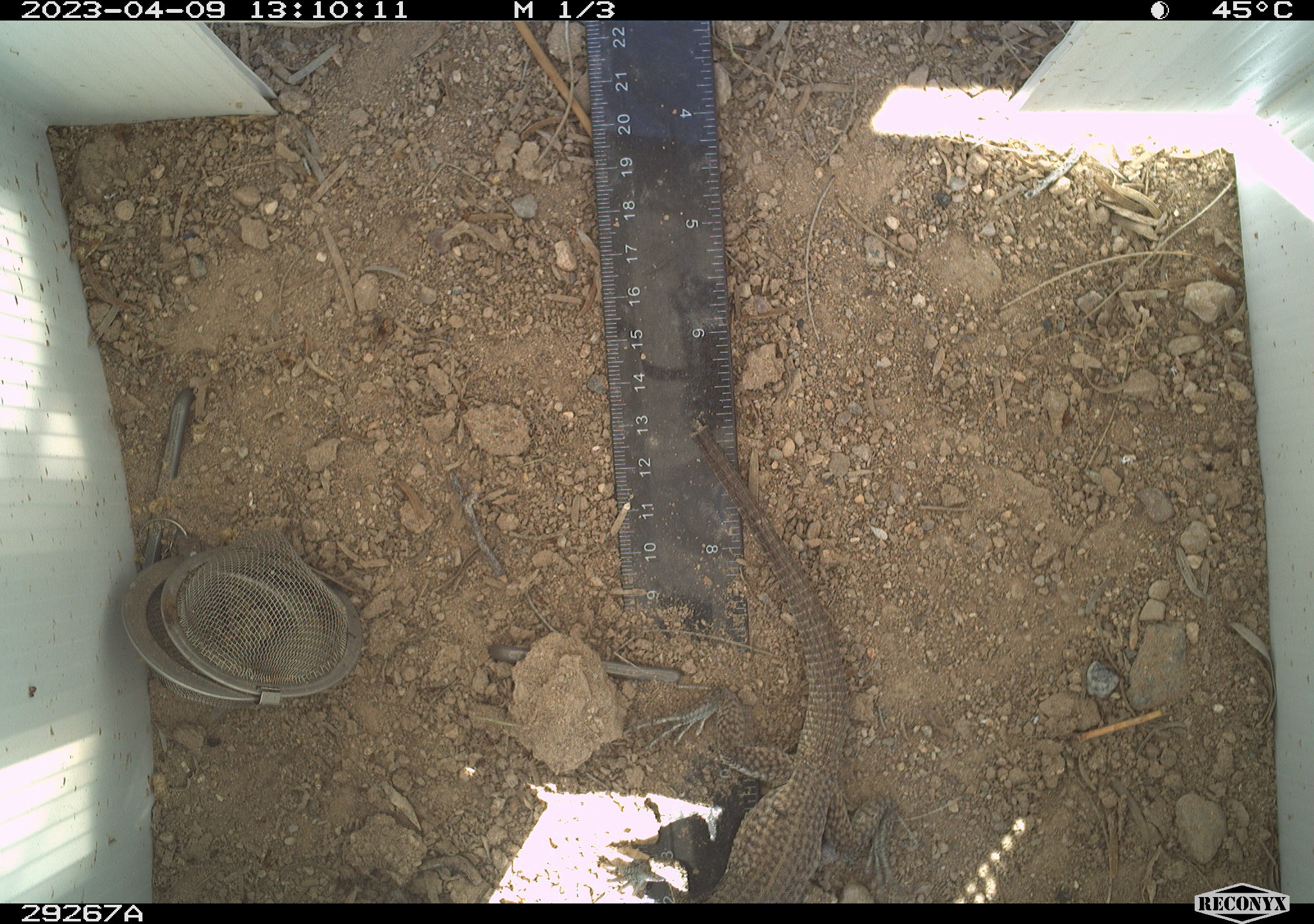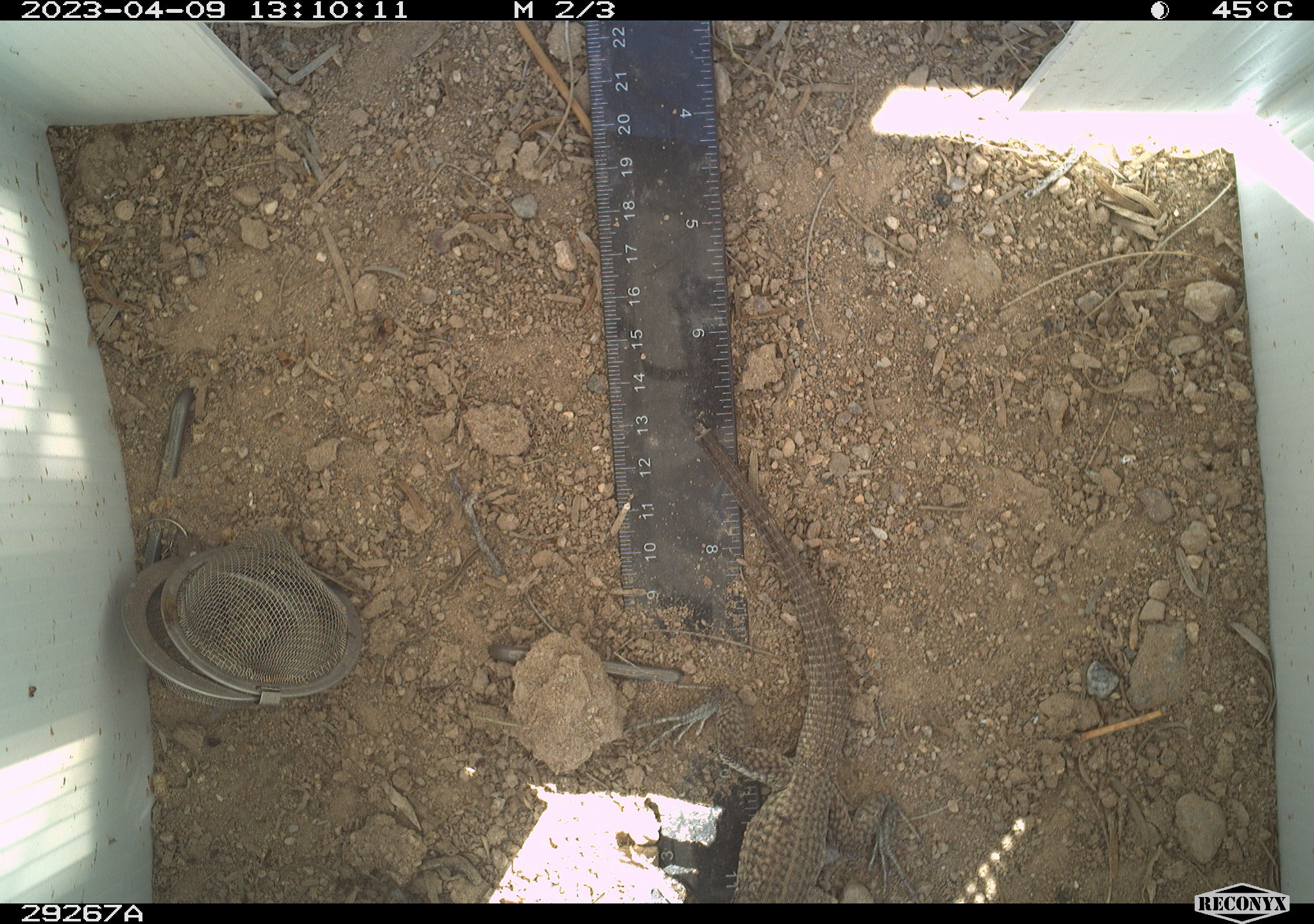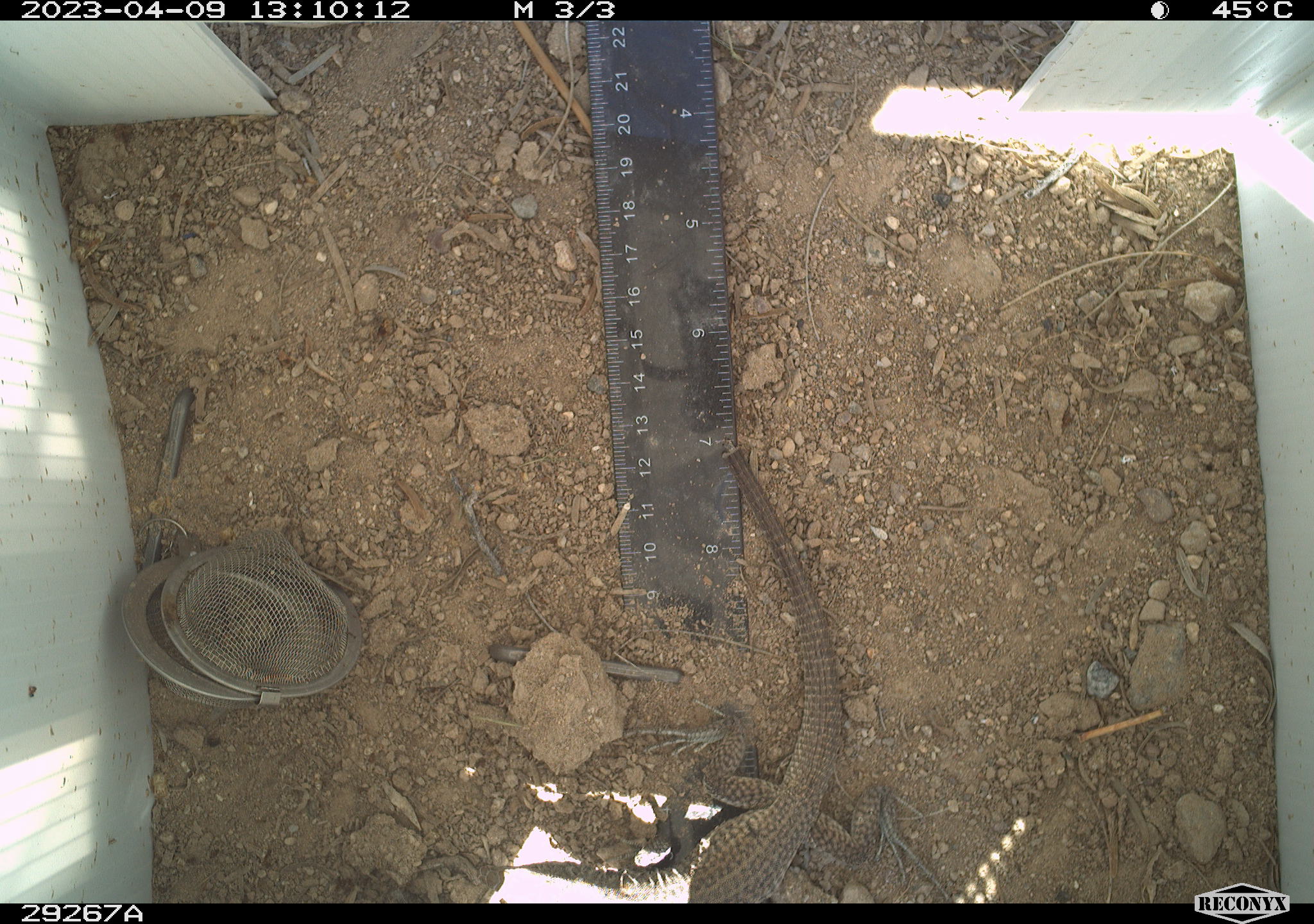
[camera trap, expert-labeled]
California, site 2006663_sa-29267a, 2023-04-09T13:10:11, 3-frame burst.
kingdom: Animalia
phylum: Chordata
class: Reptilia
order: Squamata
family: Teiidae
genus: Aspidoscelis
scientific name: Aspidoscelis tigris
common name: western whiptail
Western whiptail (Aspidoscelis tigris).